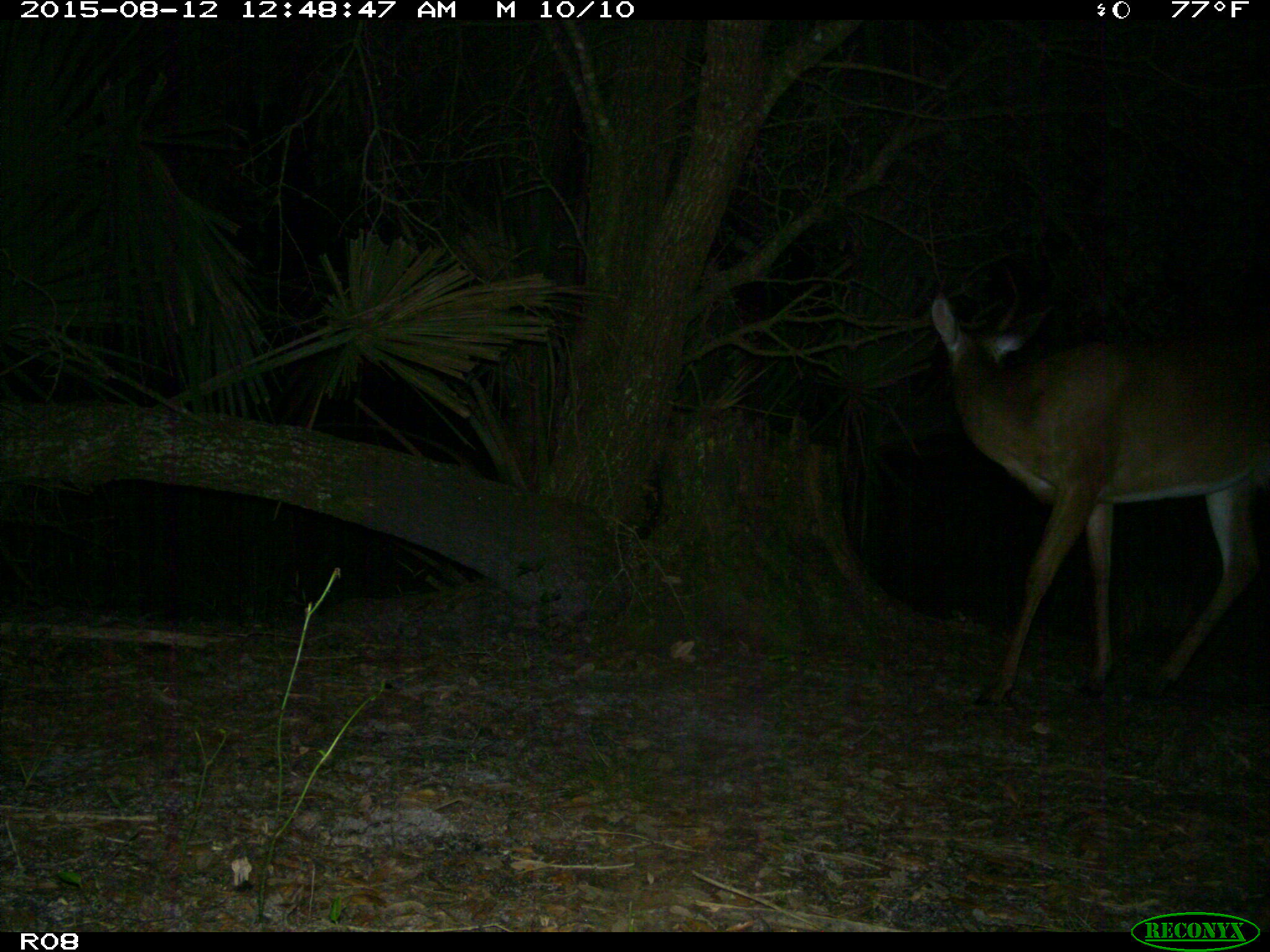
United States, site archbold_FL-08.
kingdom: Animalia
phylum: Chordata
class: Mammalia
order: Artiodactyla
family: Cervidae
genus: Odocoileus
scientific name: Odocoileus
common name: deer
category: unidentified deer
Unidentified deer (deer) (Odocoileus).